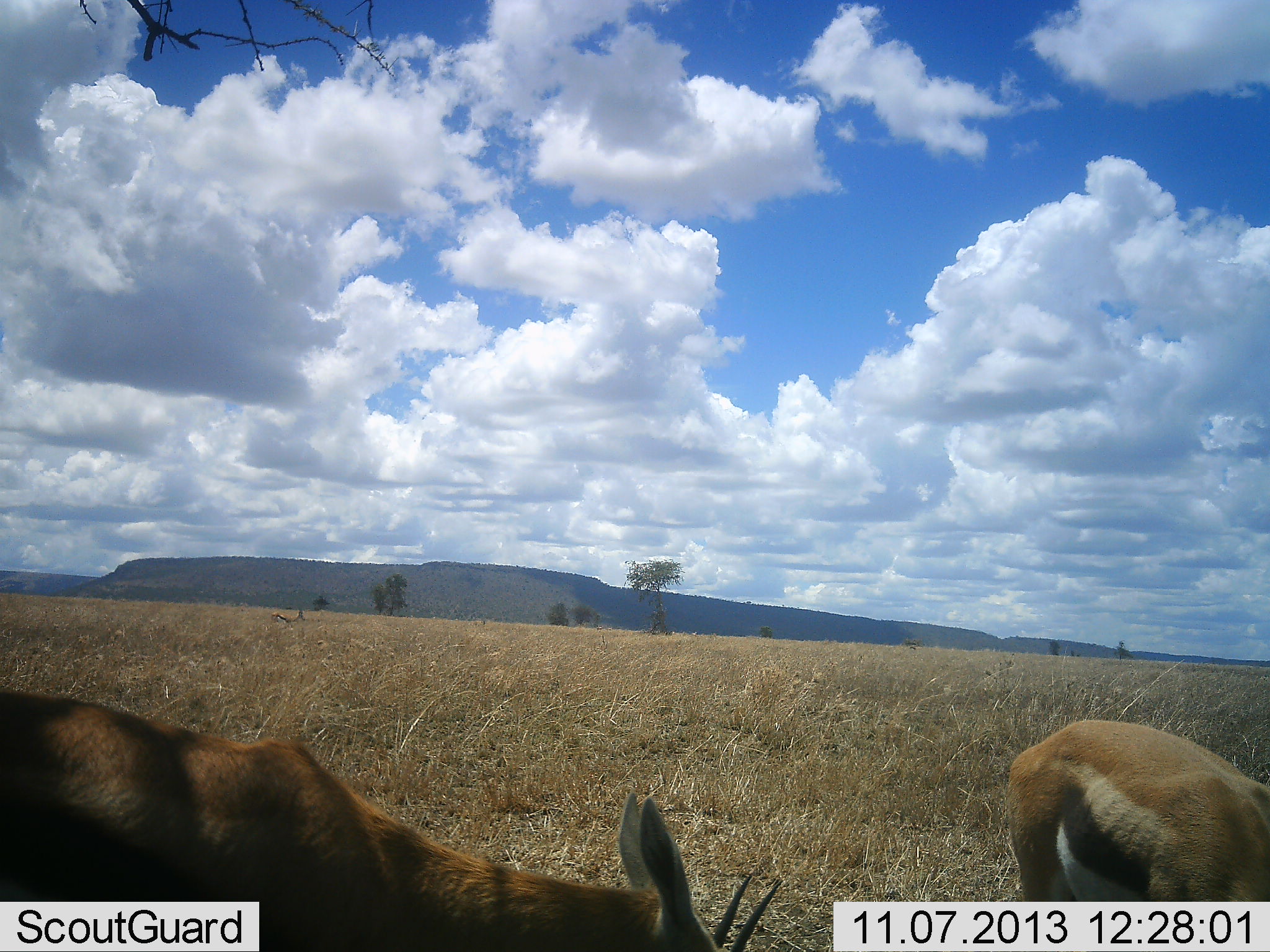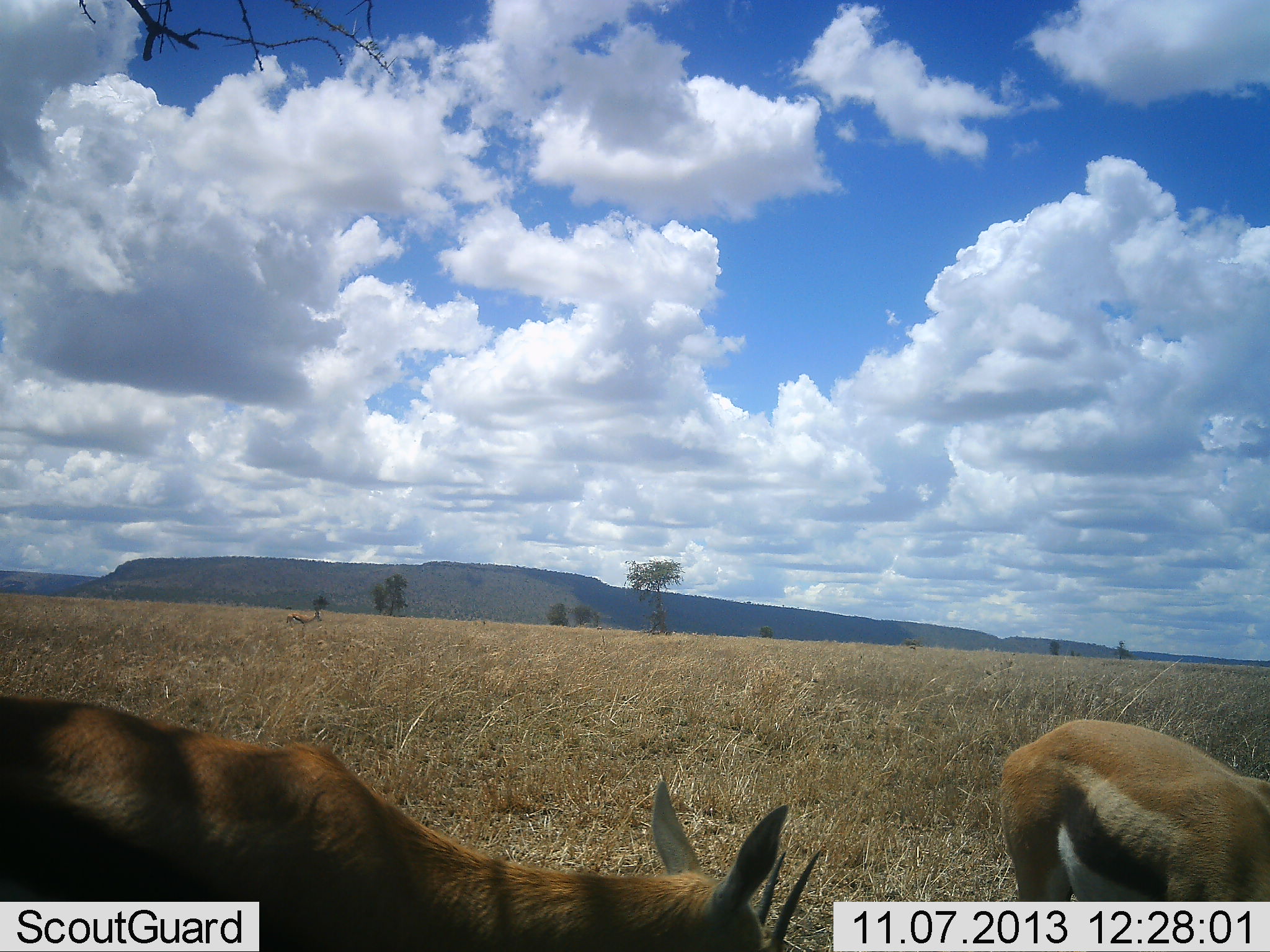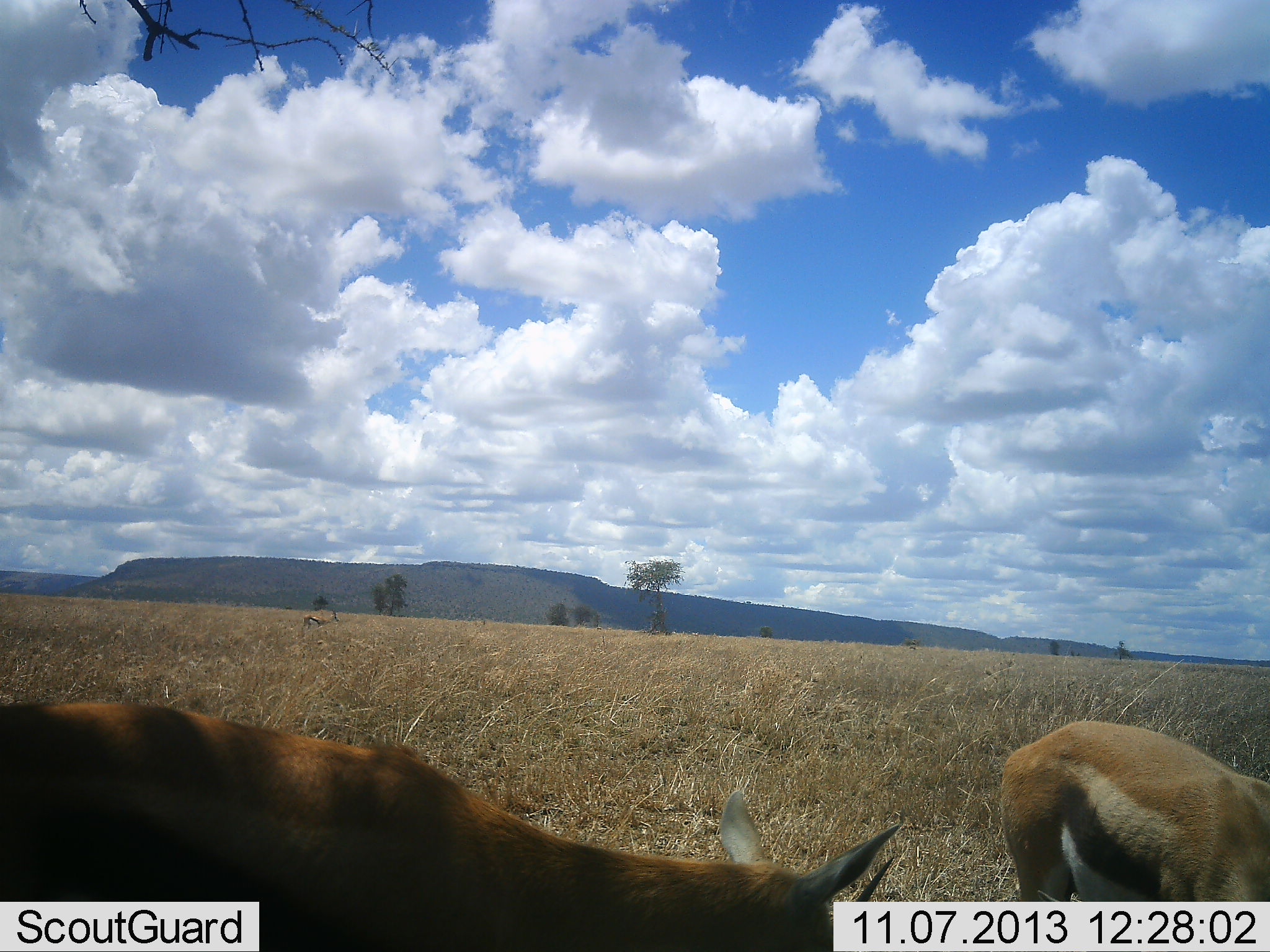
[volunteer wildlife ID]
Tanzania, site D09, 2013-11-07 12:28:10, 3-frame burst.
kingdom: Animalia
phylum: Chordata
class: Mammalia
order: Artiodactyla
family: Bovidae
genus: Eudorcas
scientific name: Eudorcas thomsonii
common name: thomson's gazelle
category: gazellethomsons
Gazellethomsons (thomson's gazelle) (Eudorcas thomsonii), count 2. Behavior (volunteer vote fractions): standing 50%, resting 0%, moving 50%, interacting 0%. Young present (vote fraction): 0%. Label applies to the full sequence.